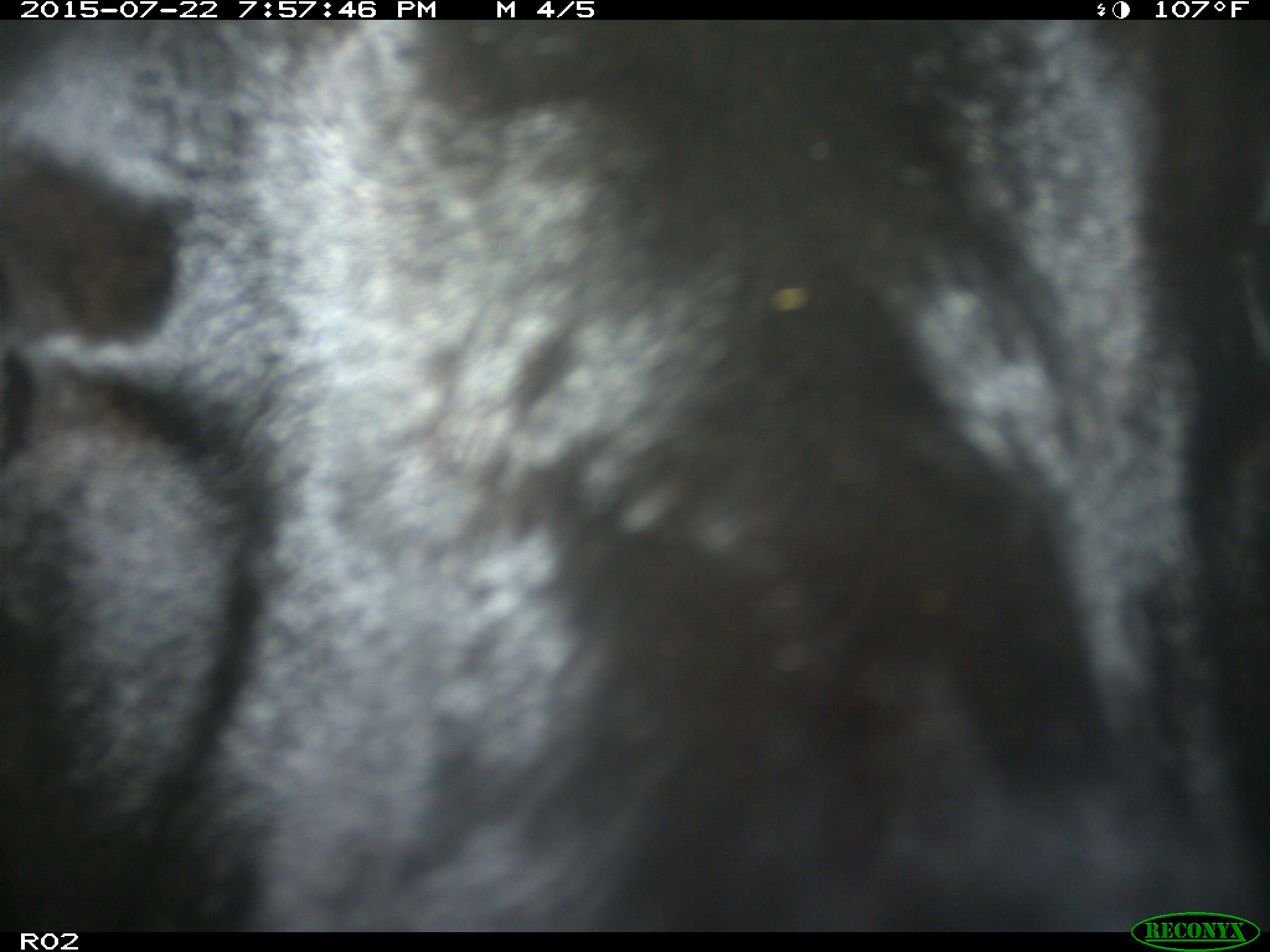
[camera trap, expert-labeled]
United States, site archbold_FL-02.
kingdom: Animalia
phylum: Chordata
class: Mammalia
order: Artiodactyla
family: Bovidae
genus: Bos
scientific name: Bos taurus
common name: domestic cow